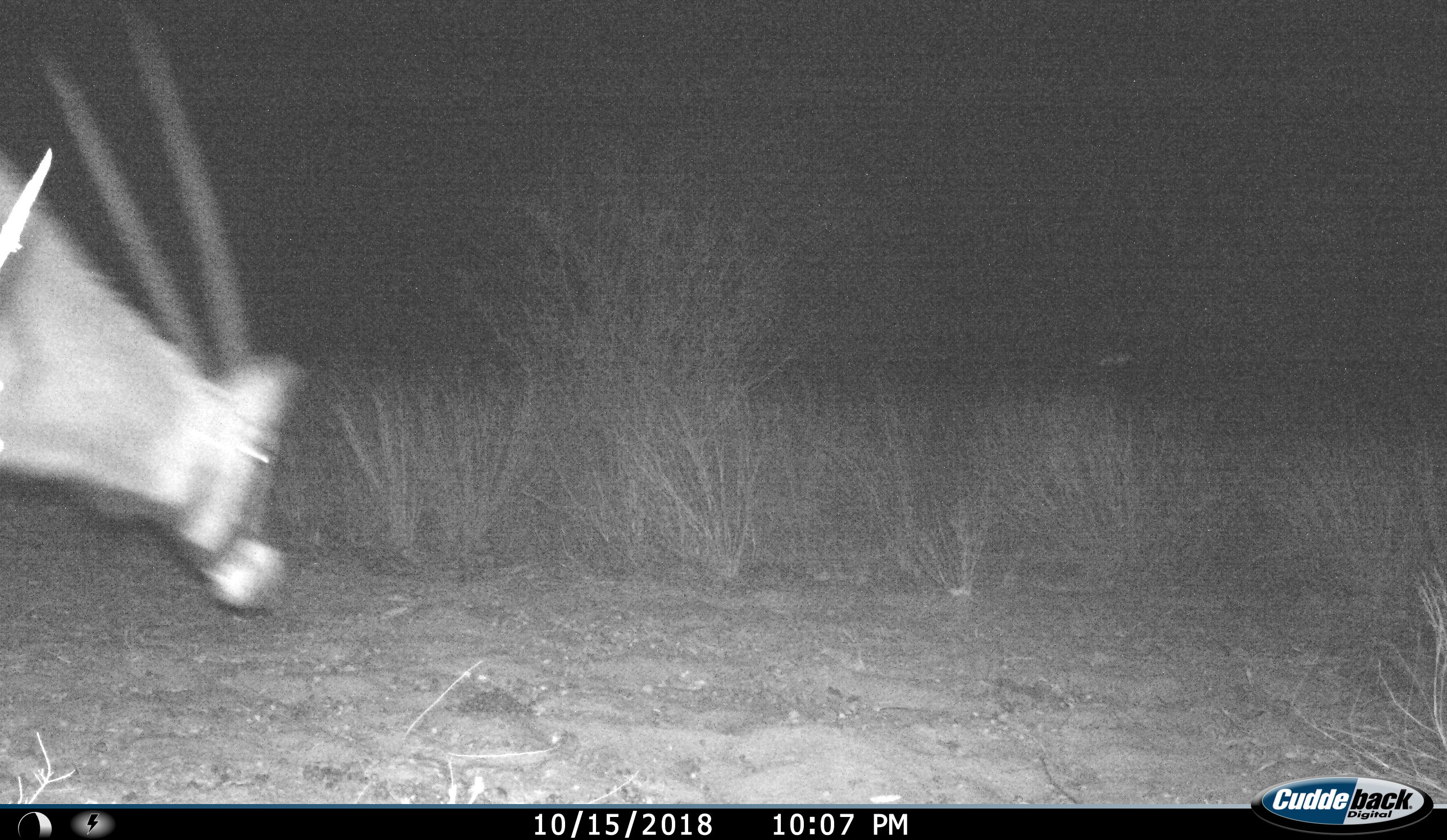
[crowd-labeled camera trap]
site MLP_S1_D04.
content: unidentified animal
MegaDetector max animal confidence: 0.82